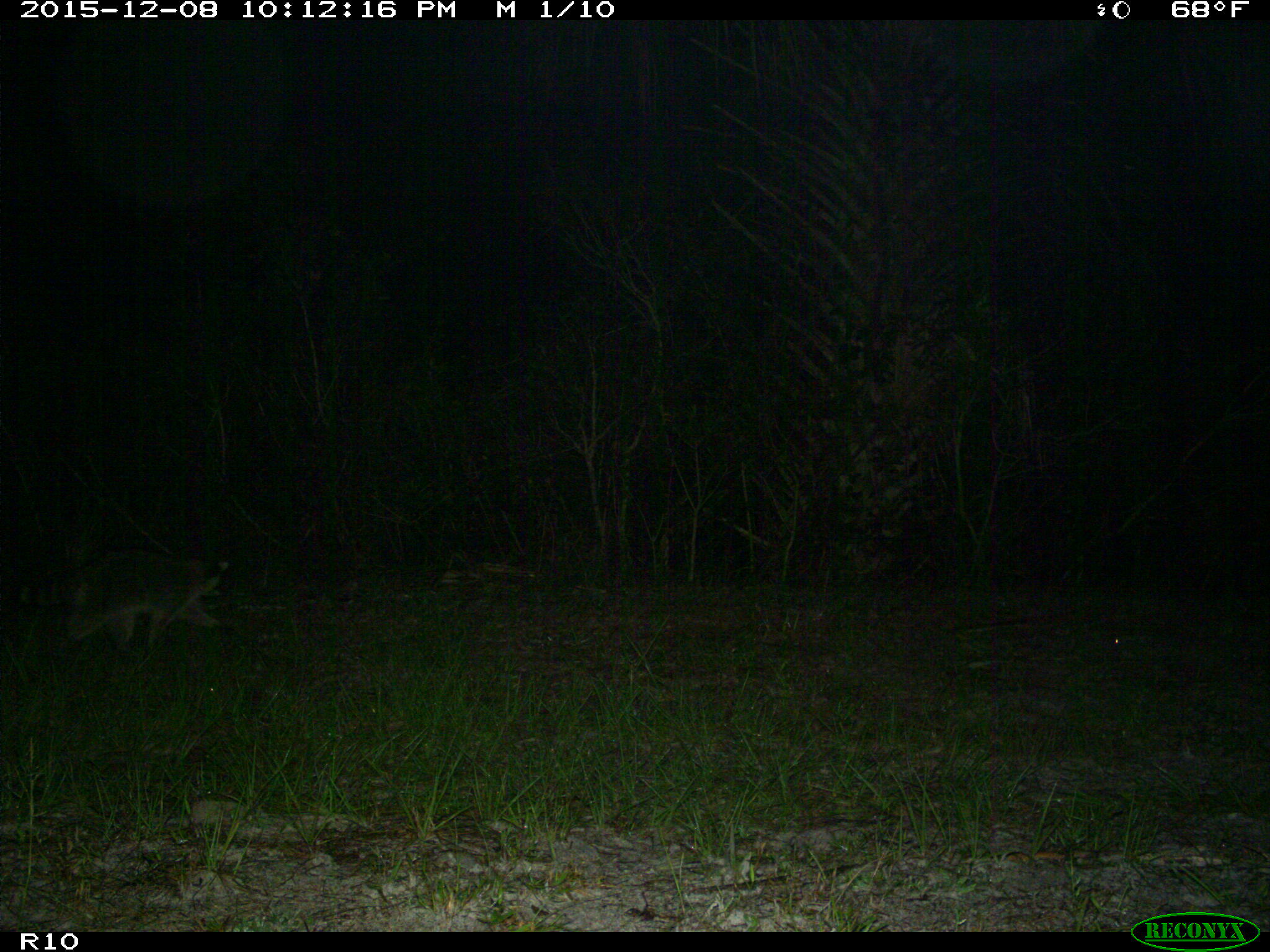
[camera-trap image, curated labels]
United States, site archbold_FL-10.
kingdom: Animalia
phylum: Chordata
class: Mammalia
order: Carnivora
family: Procyonidae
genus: Procyon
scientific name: Procyon lotor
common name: common raccoon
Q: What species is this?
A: Procyon lotor (common raccoon).